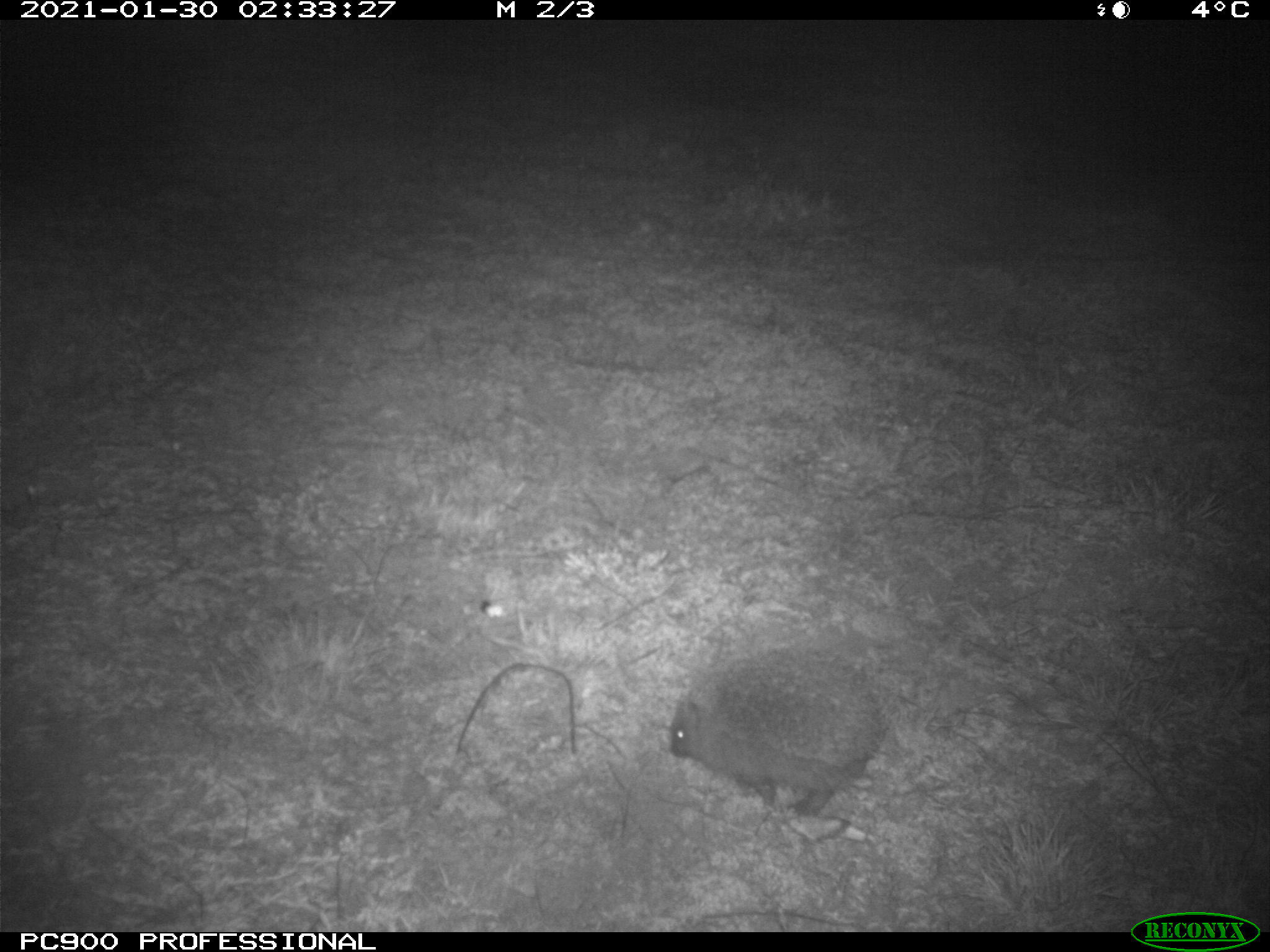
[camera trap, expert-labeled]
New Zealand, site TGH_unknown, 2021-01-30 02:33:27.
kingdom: Animalia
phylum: Chordata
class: Mammalia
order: Eulipotyphla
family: Erinaceidae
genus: Erinaceus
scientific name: Erinaceus europaeus europaeus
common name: european hedgehog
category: hedgehog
Hedgehog (european hedgehog) (Erinaceus europaeus europaeus).